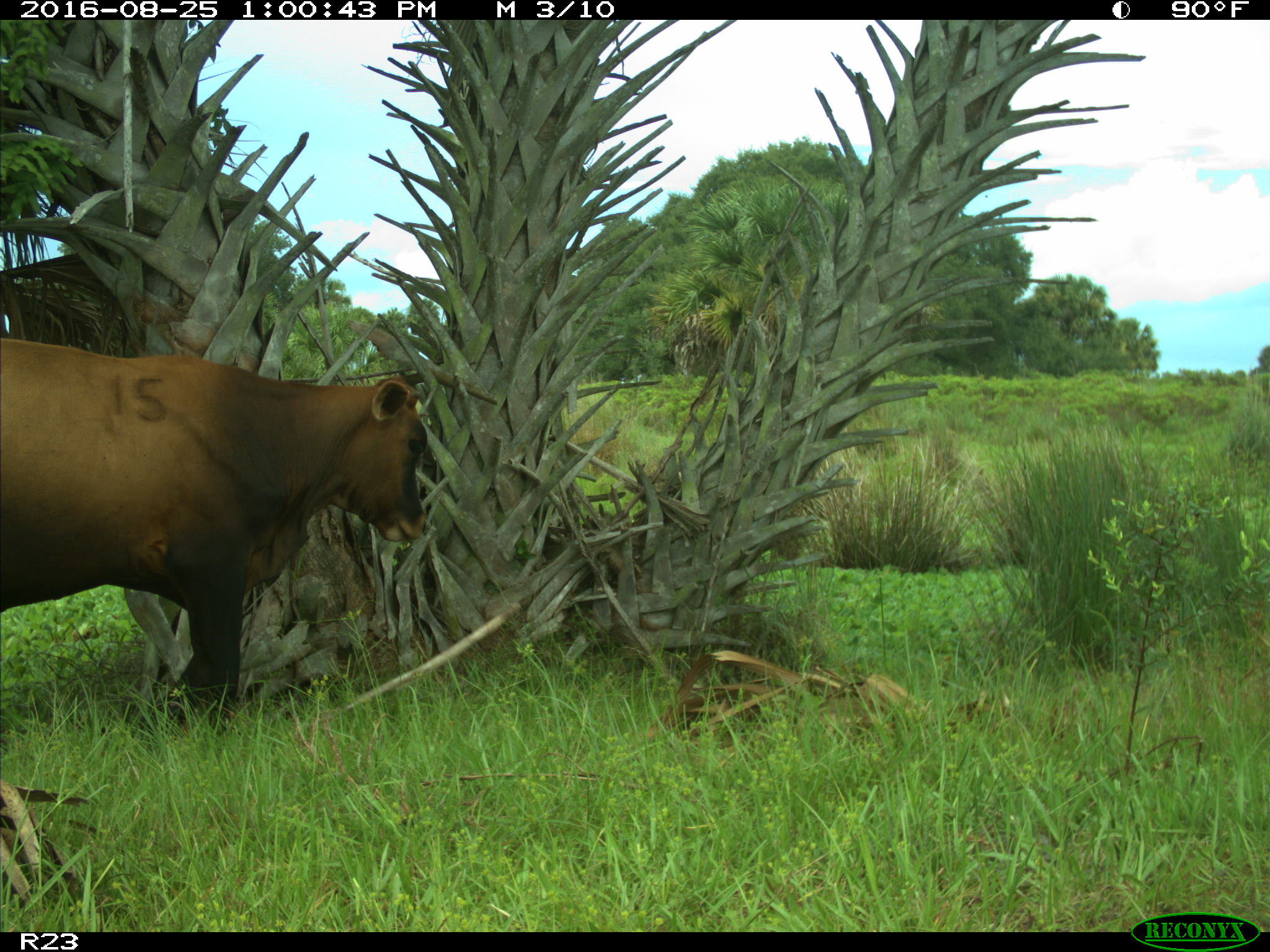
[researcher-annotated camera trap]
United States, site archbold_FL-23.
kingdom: Animalia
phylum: Chordata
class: Mammalia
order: Artiodactyla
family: Bovidae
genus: Bos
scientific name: Bos taurus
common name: domestic cow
Bos taurus (domestic cow).